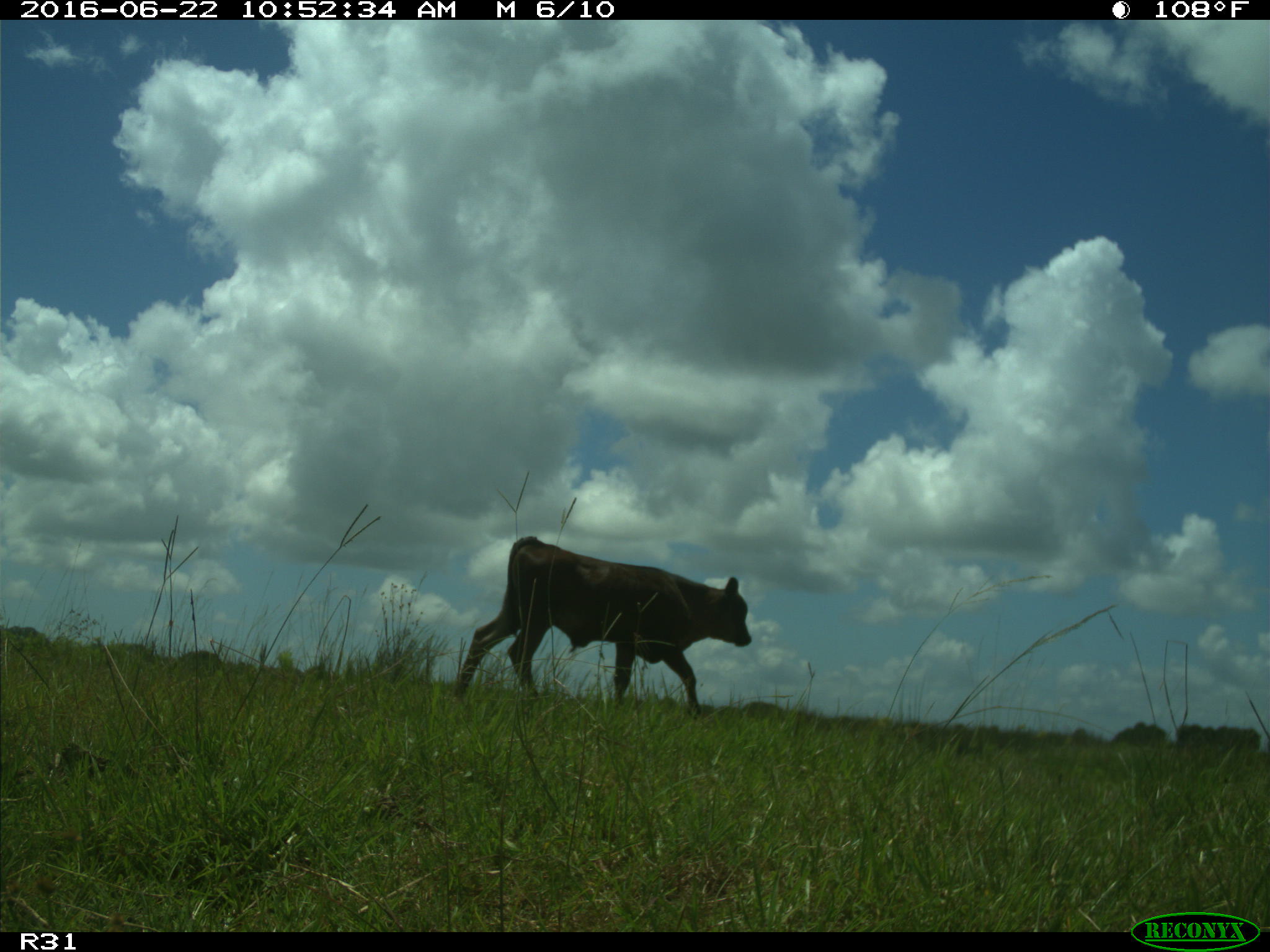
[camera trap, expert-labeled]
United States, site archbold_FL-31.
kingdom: Animalia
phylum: Chordata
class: Mammalia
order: Artiodactyla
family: Bovidae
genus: Bos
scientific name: Bos taurus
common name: domestic cow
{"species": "Bos taurus (domestic cow)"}